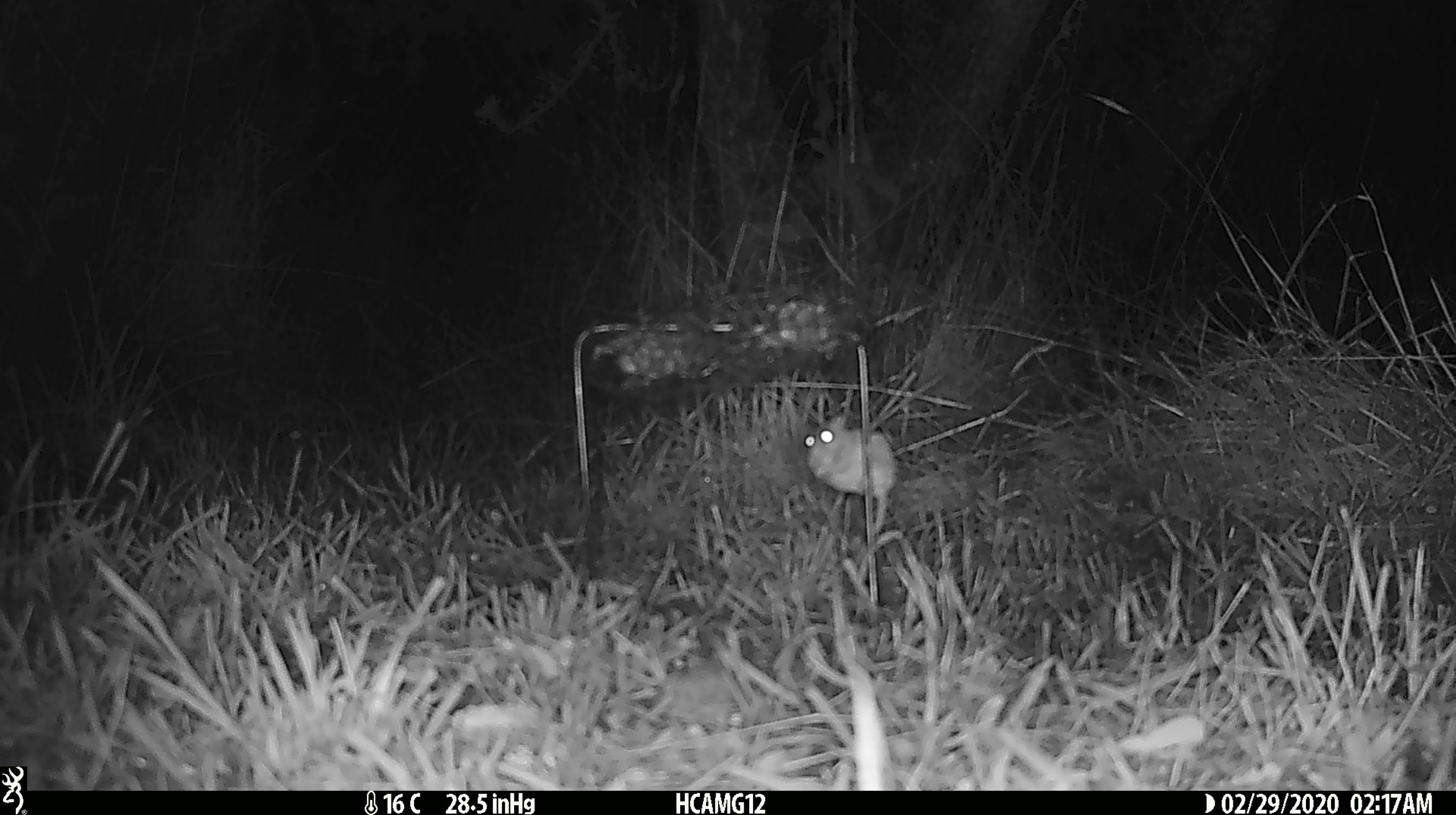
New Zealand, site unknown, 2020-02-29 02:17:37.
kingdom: Animalia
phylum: Chordata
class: Mammalia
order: Rodentia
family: Muridae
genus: Mus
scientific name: Mus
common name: mouse